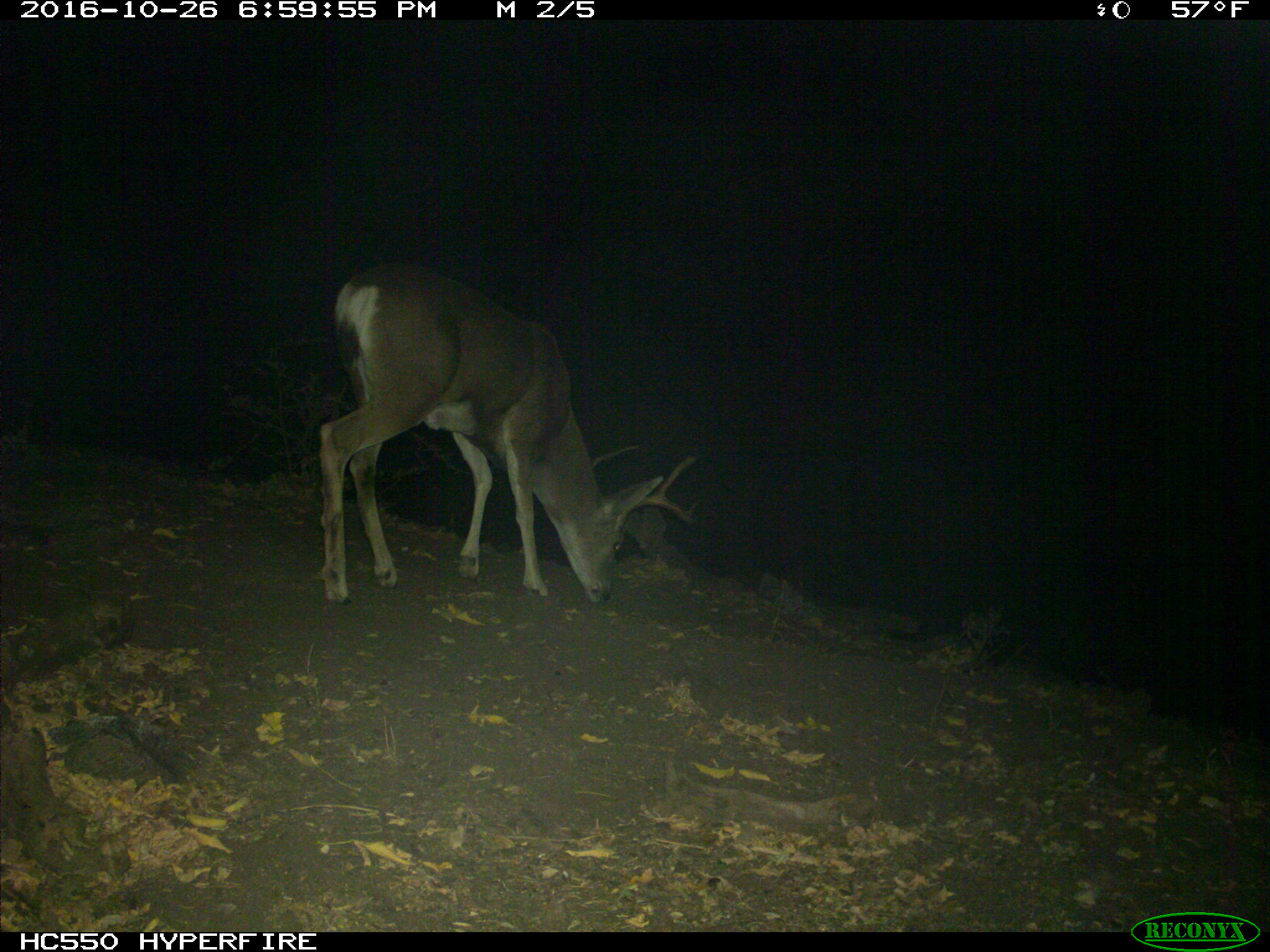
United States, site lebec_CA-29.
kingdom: Animalia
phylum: Chordata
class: Mammalia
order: Artiodactyla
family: Cervidae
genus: Odocoileus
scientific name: Odocoileus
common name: deer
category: unidentified deer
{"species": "unidentified deer (deer) (Odocoileus)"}